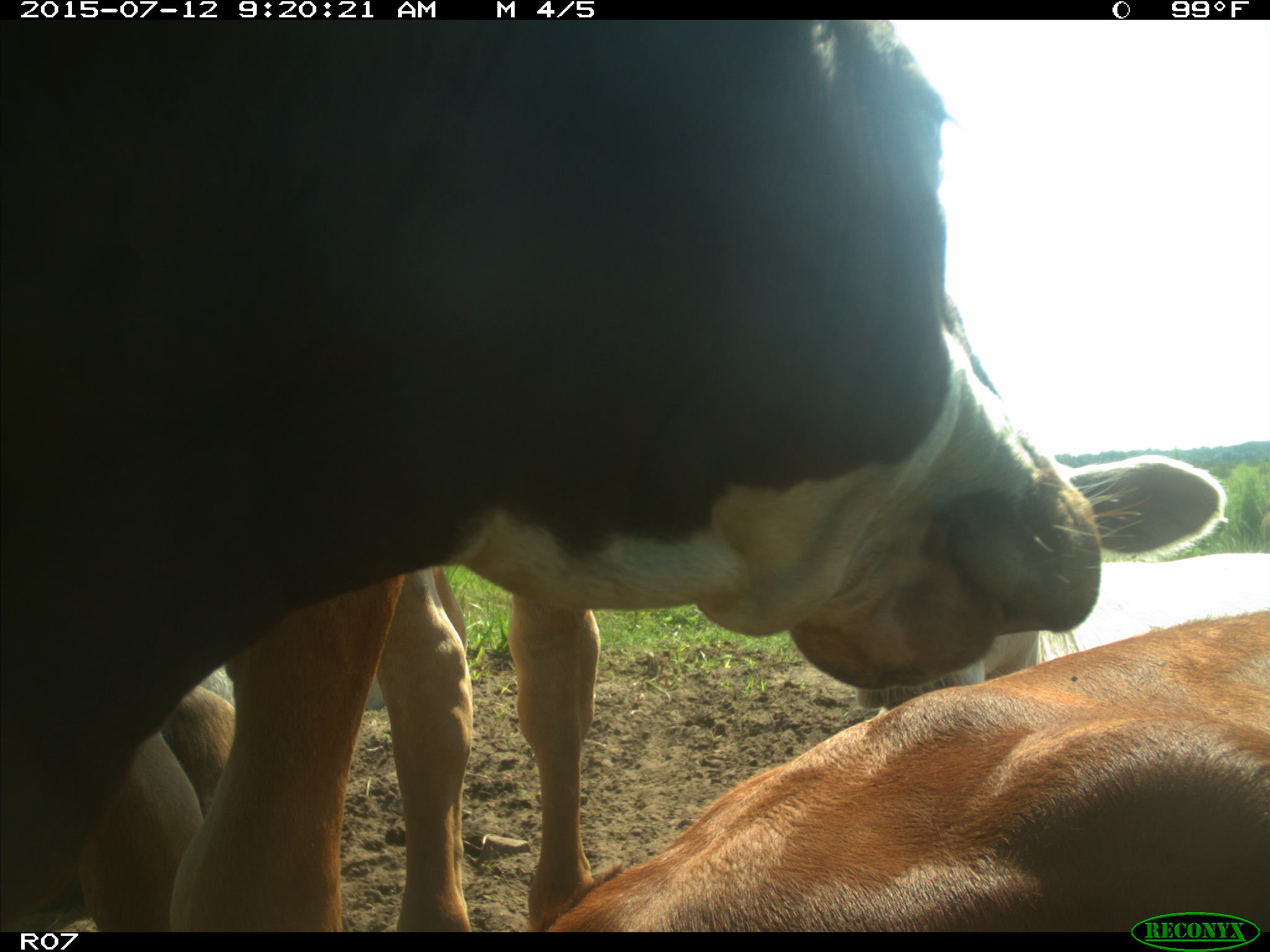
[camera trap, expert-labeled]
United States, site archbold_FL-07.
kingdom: Animalia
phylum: Chordata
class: Mammalia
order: Artiodactyla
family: Bovidae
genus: Bos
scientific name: Bos taurus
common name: domestic cow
Bos taurus (domestic cow).